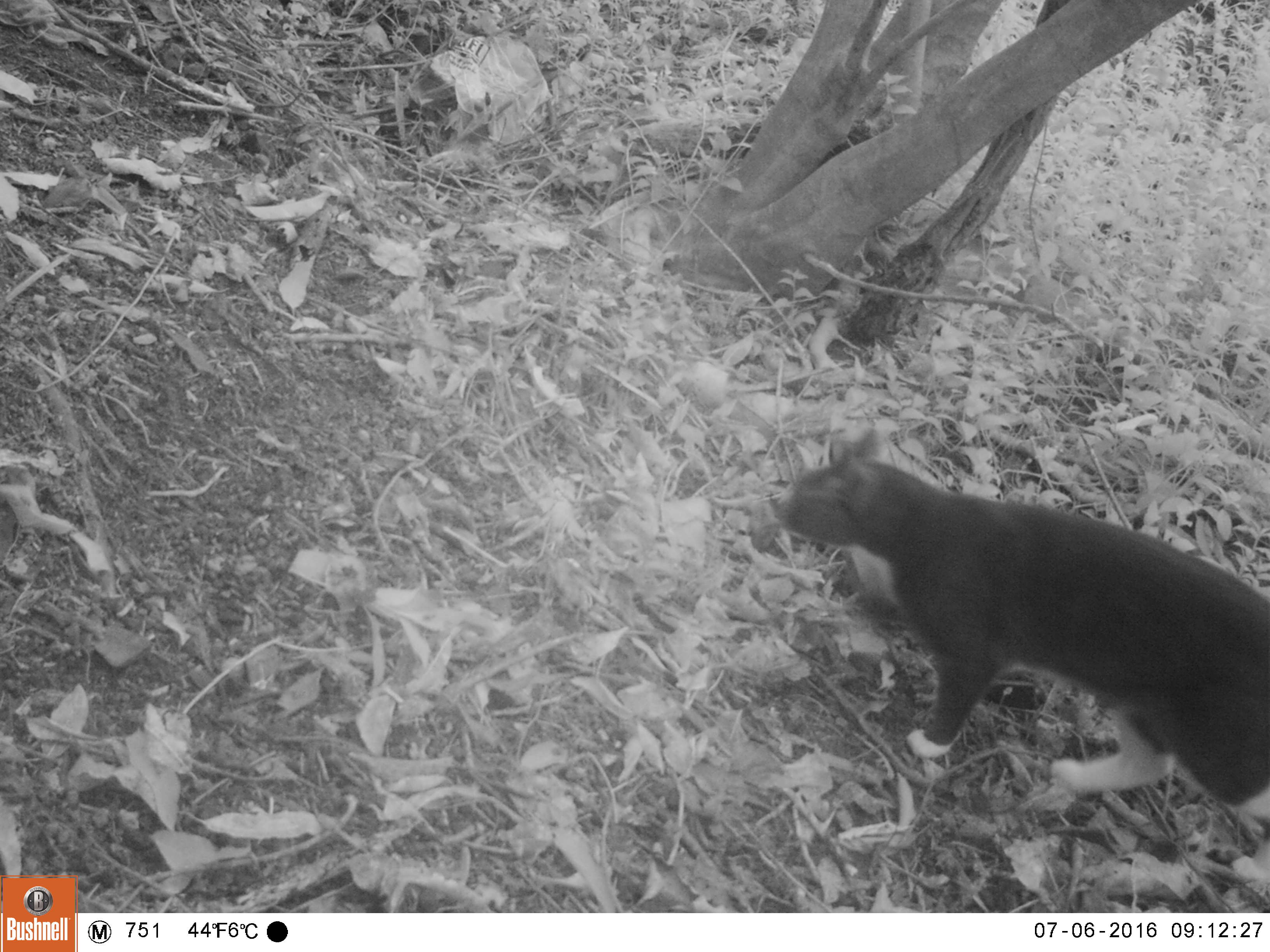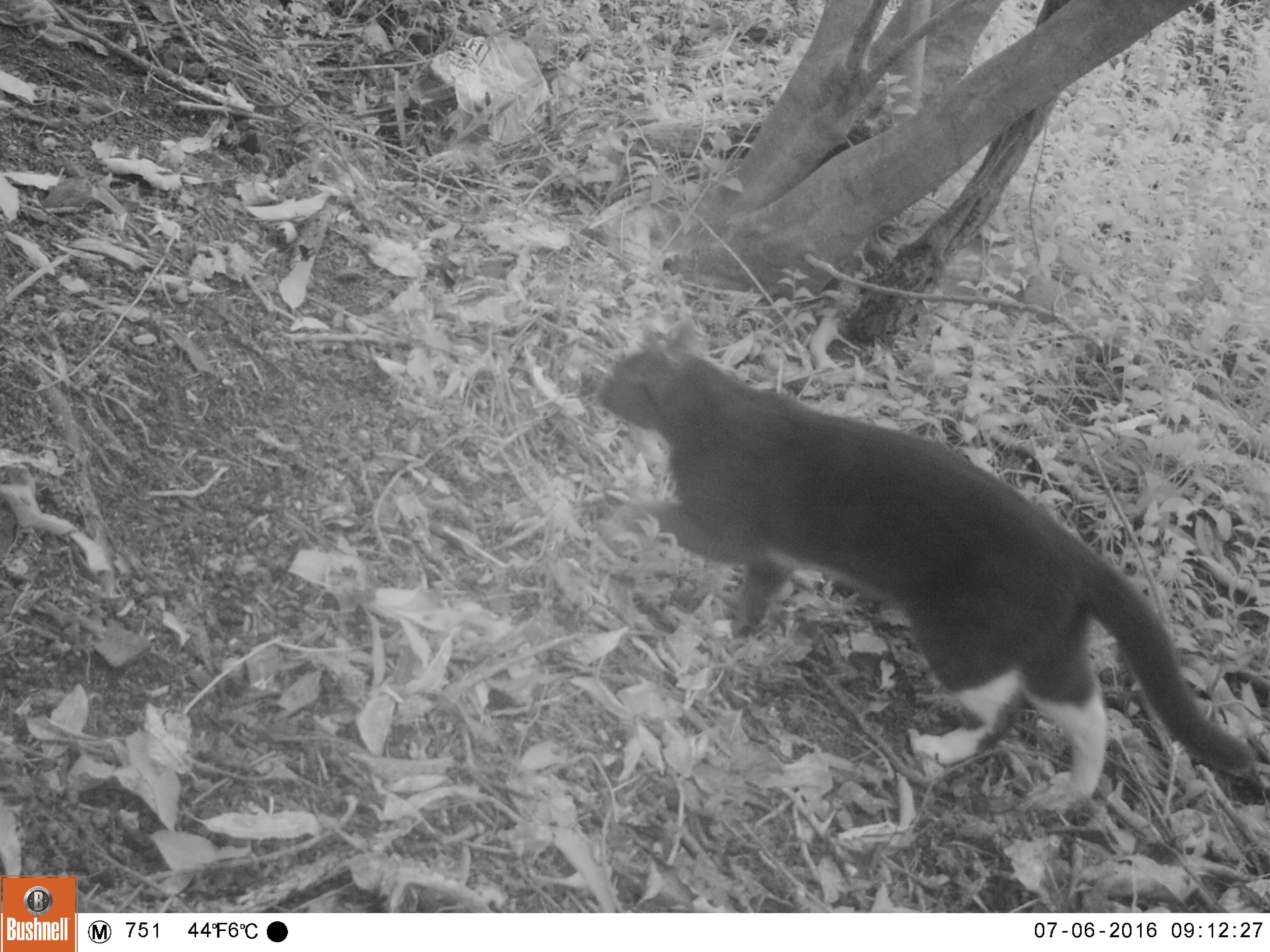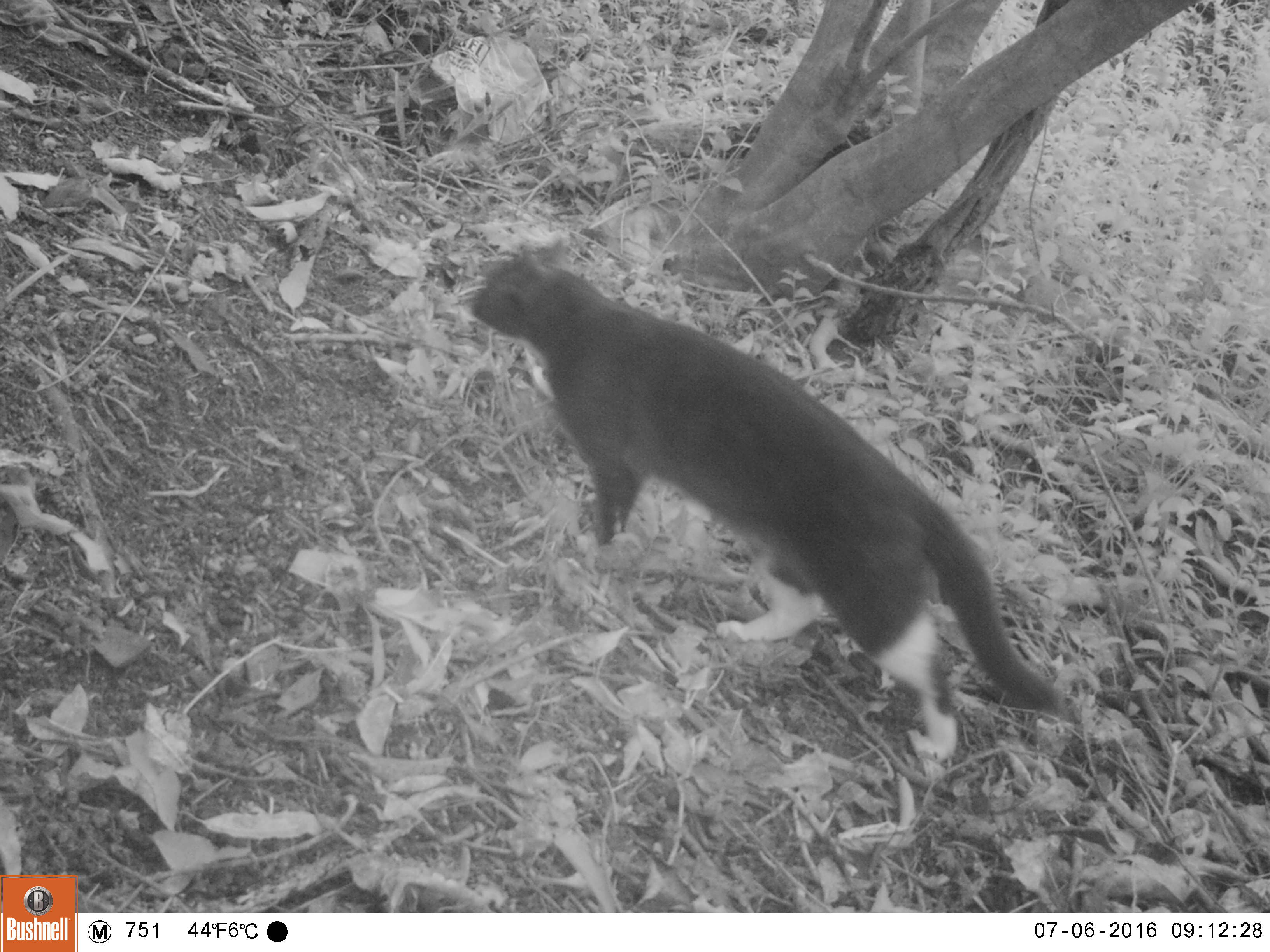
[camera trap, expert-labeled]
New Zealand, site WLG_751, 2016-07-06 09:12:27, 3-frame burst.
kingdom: Animalia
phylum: Chordata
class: Mammalia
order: Carnivora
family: Felidae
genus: Felis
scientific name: Felis catus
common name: domestic cat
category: cat